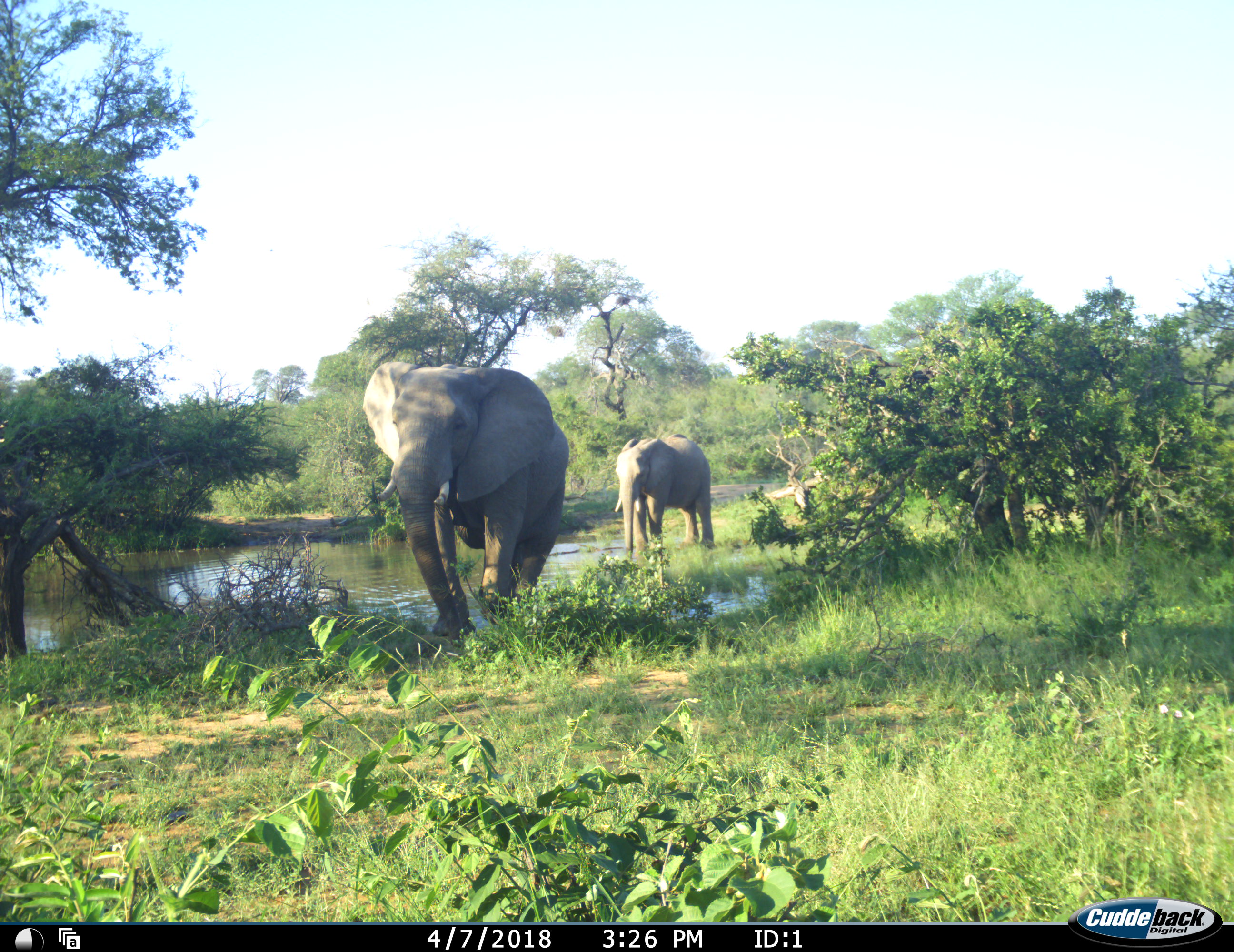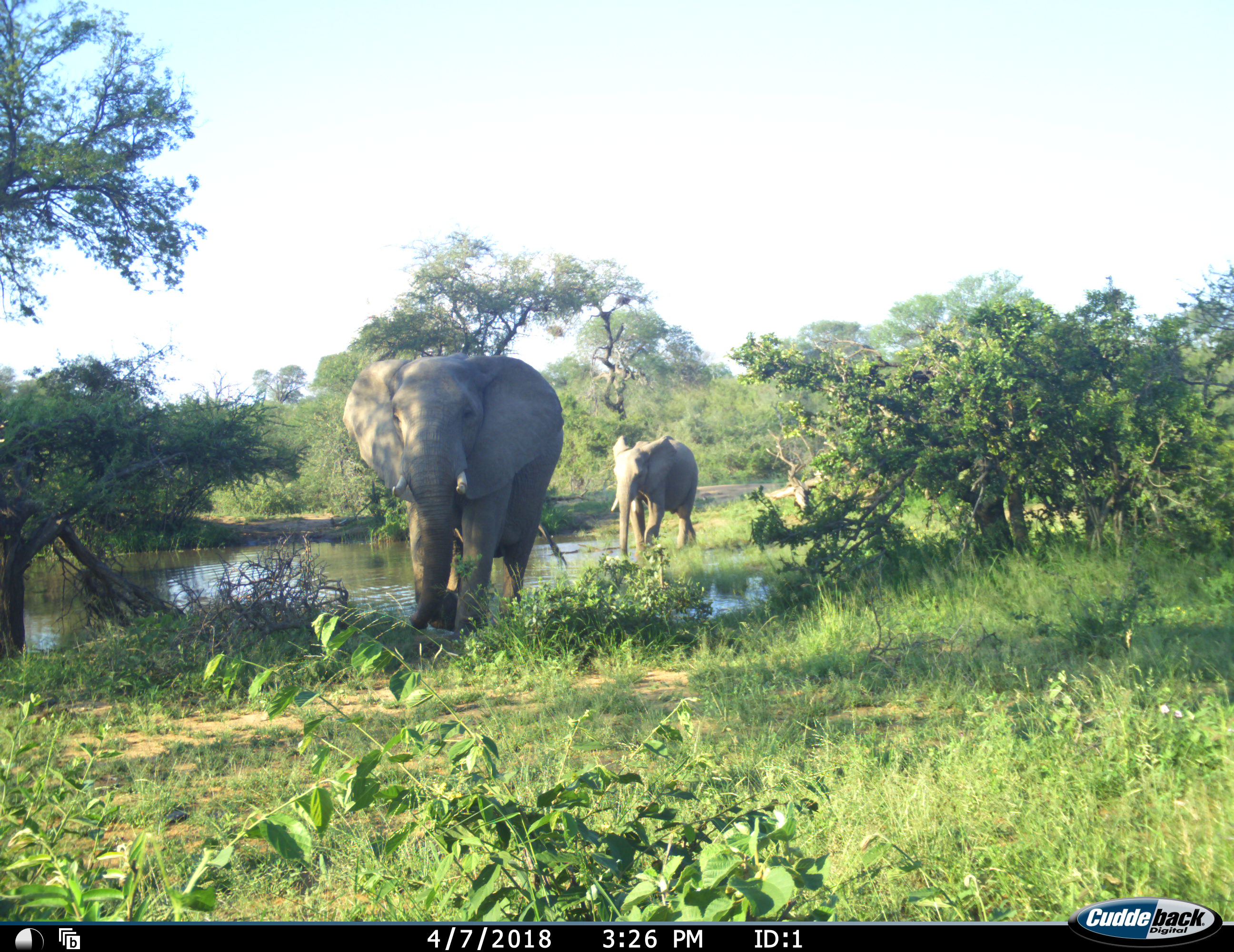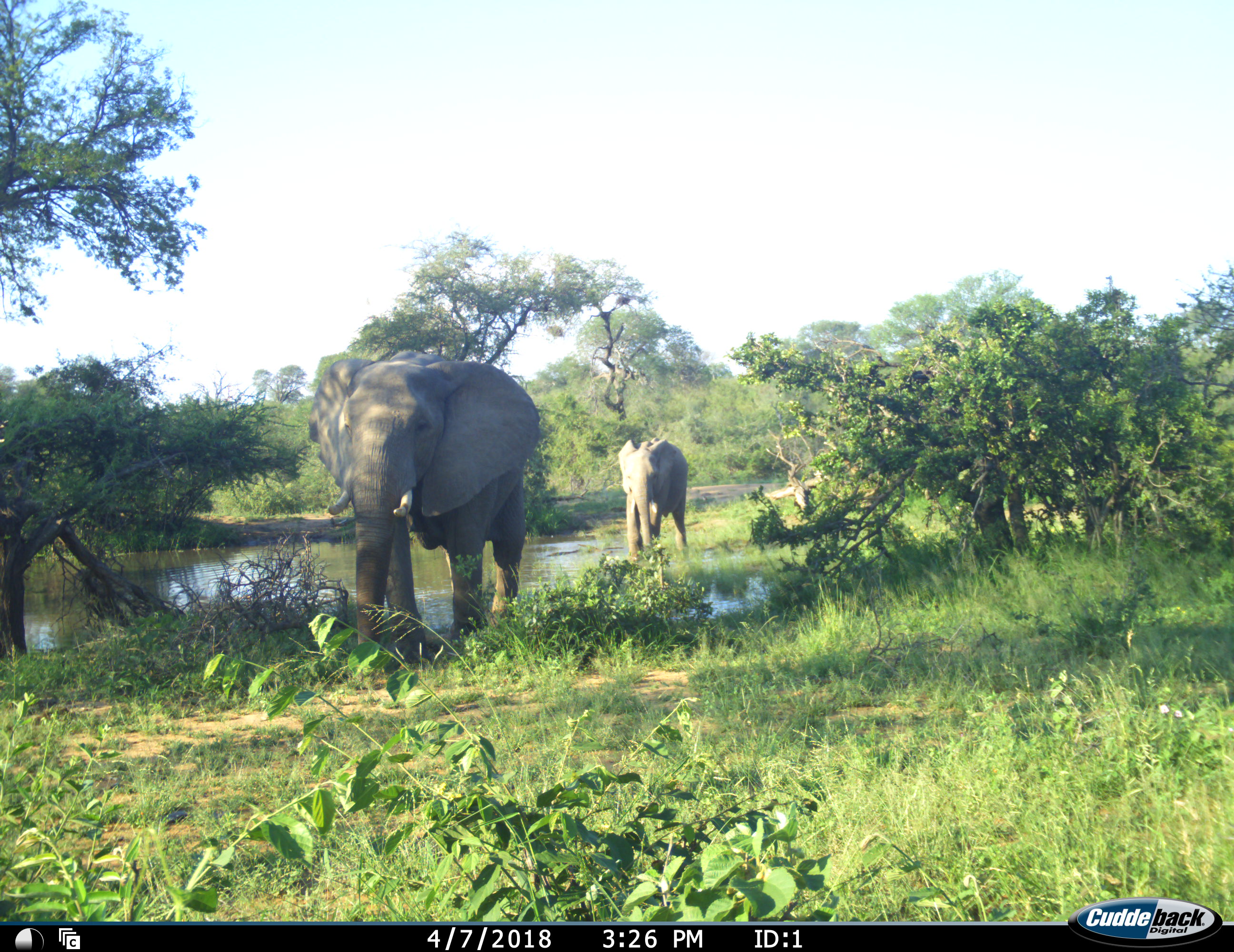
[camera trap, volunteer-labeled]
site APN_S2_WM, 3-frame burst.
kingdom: Animalia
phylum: Chordata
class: Mammalia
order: Proboscidea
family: Elephantidae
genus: Loxodonta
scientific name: Loxodonta africana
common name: african bush elephant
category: elephant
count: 2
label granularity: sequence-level